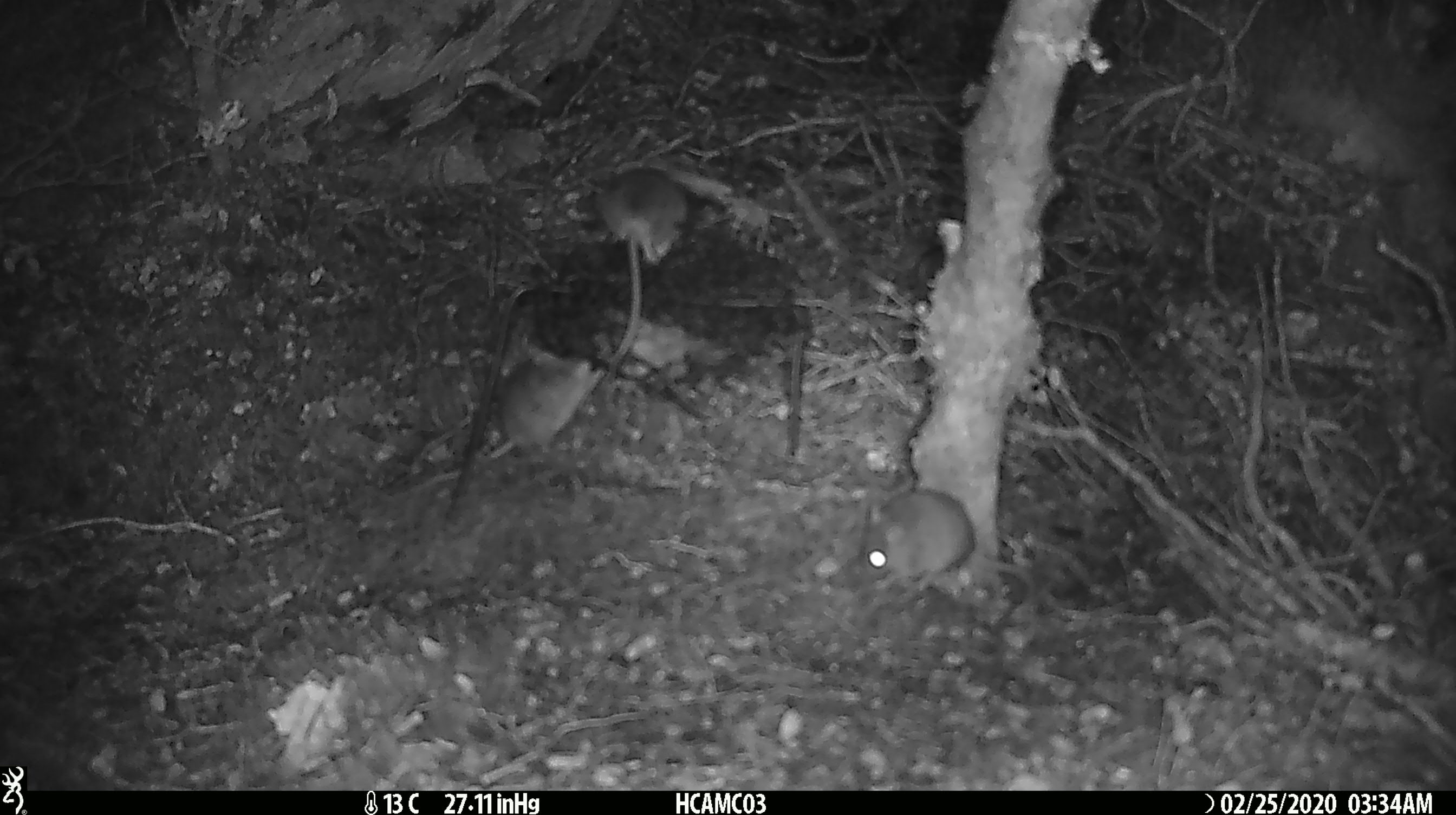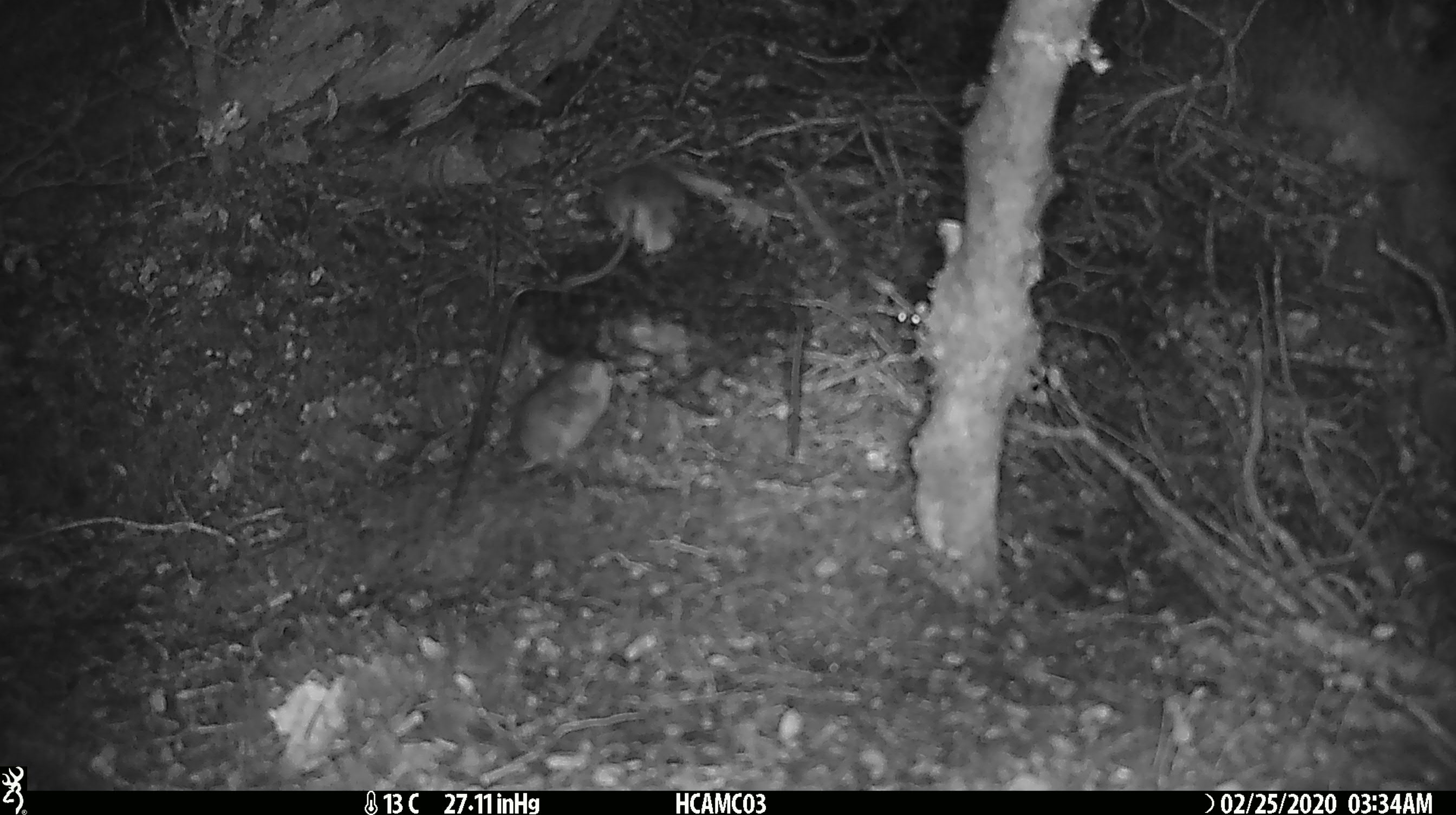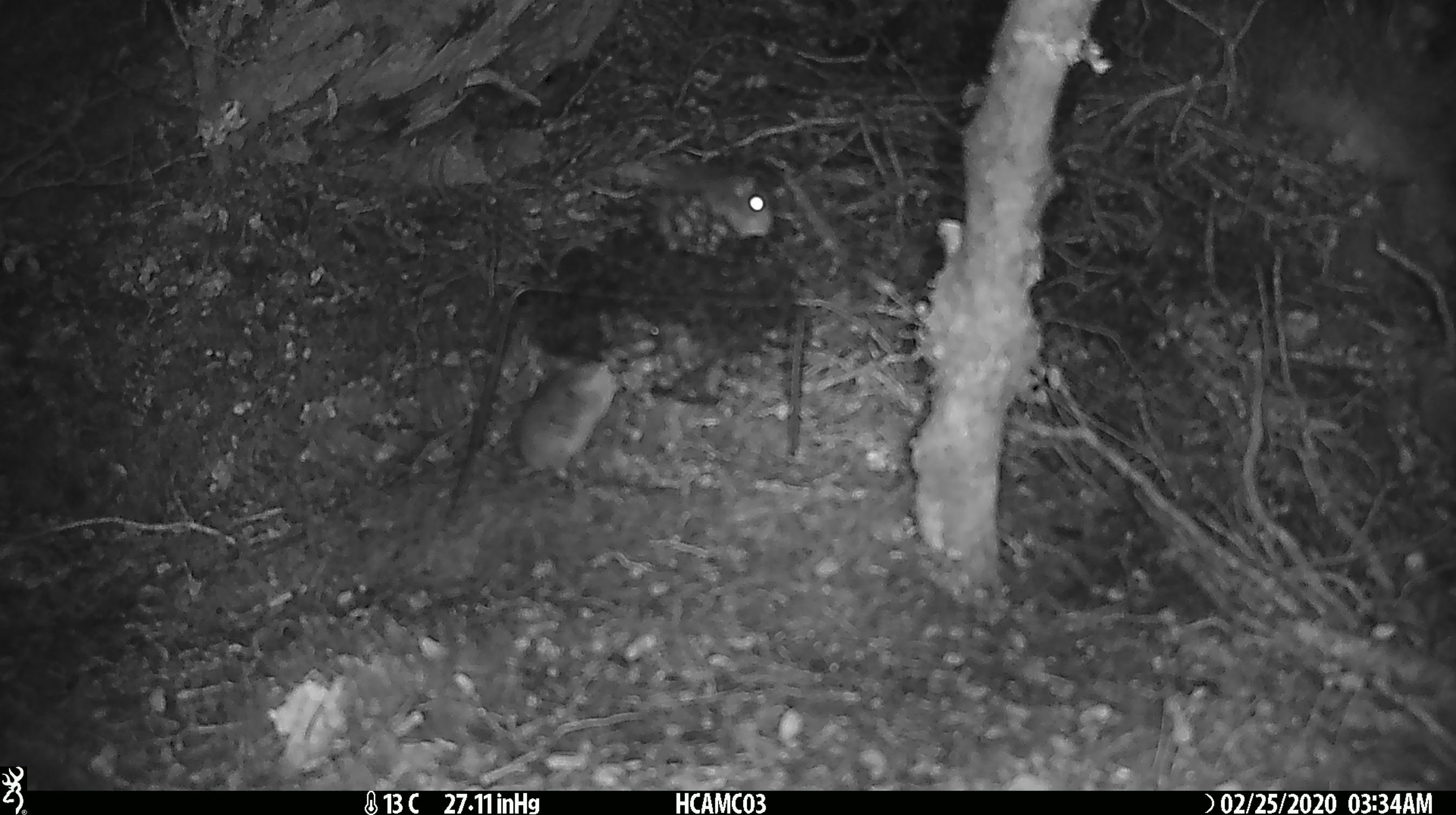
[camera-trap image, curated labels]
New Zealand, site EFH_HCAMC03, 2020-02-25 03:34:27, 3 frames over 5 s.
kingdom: Animalia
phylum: Chordata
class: Mammalia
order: Rodentia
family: Muridae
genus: Mus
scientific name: Mus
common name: mouse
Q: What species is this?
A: Mouse (Mus).